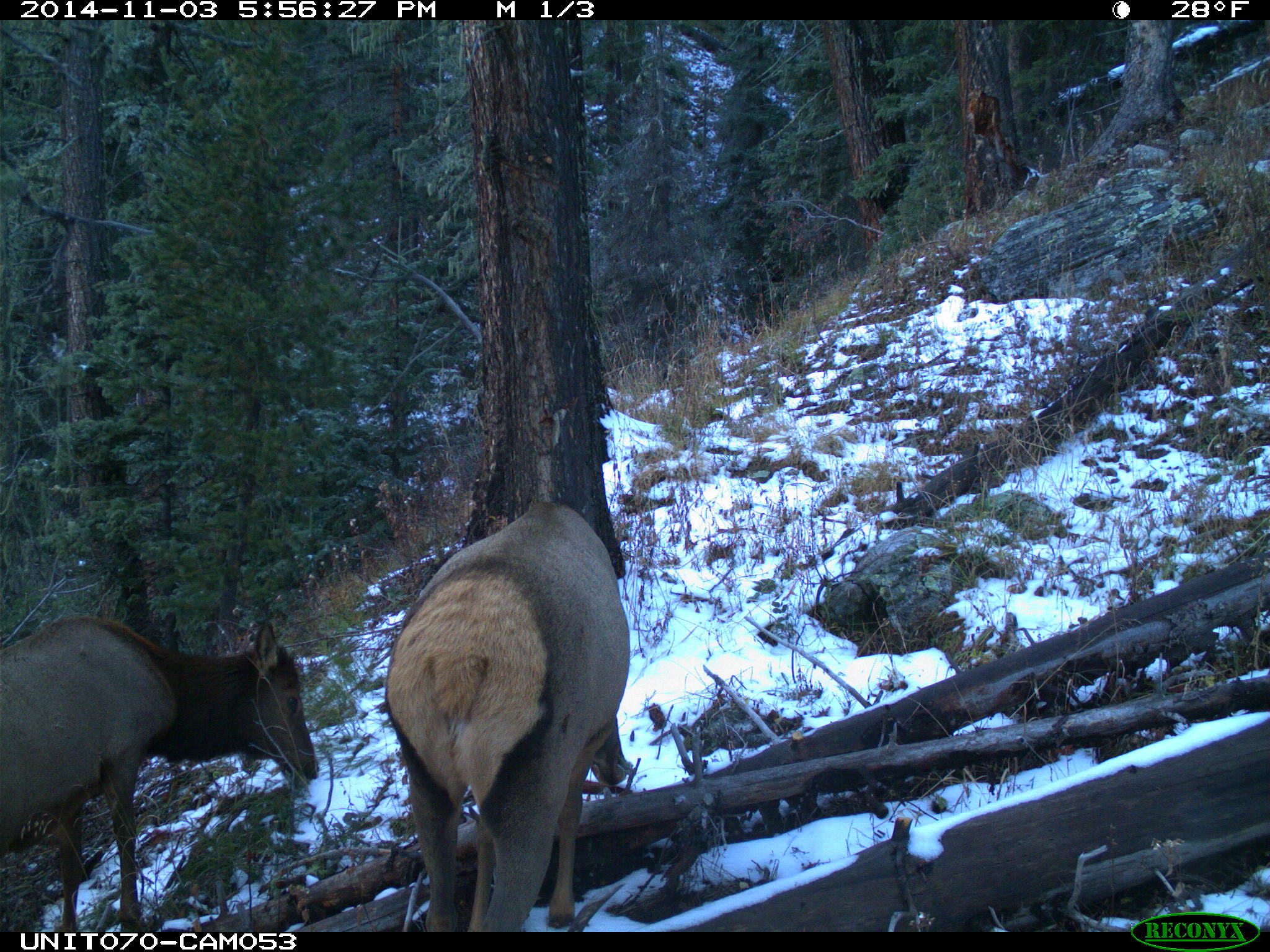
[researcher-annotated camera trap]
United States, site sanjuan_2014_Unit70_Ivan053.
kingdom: Animalia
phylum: Chordata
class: Mammalia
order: Artiodactyla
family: Cervidae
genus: Cervus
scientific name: Cervus elaphus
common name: red deer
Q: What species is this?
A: Cervus elaphus (red deer).